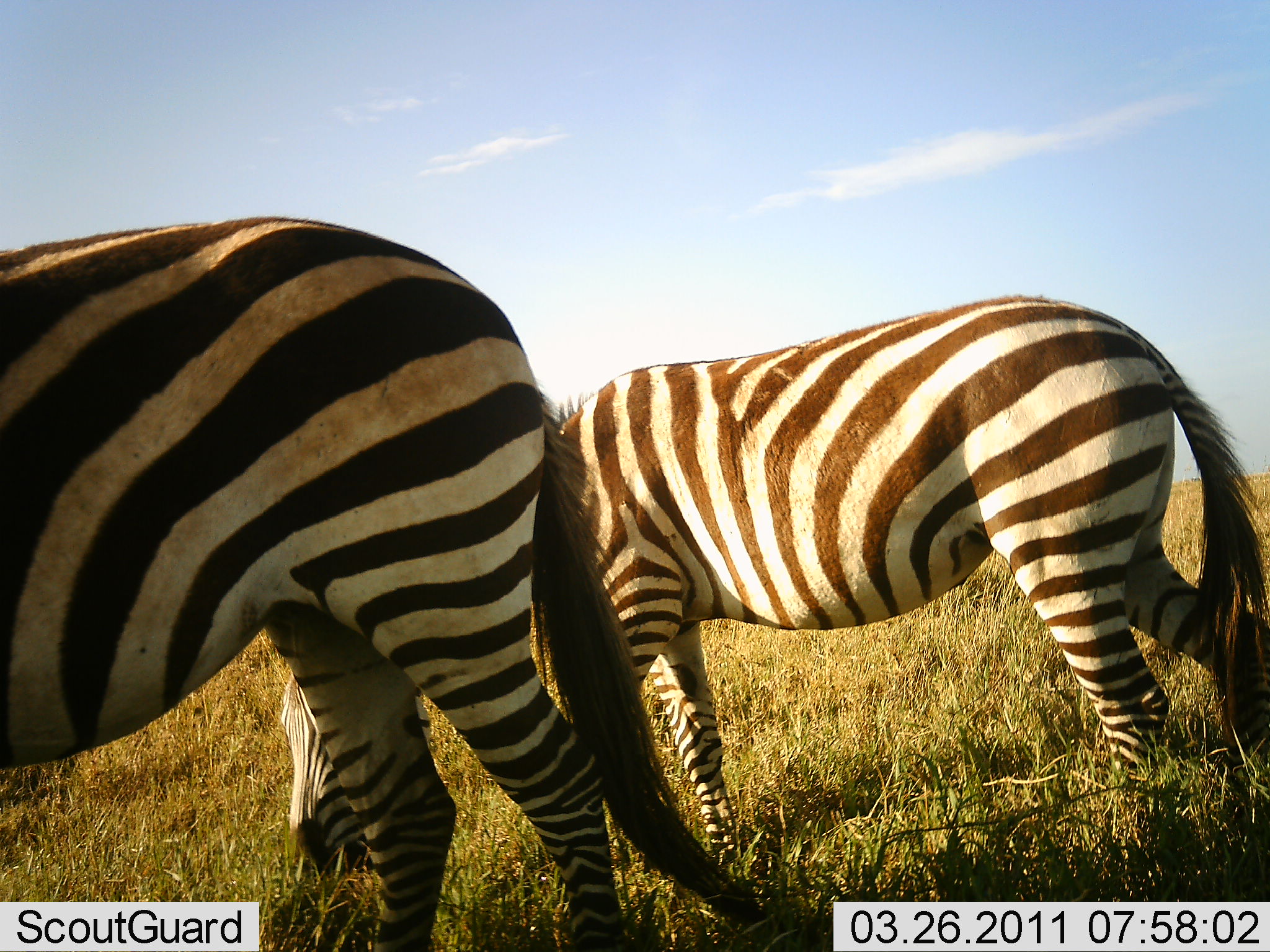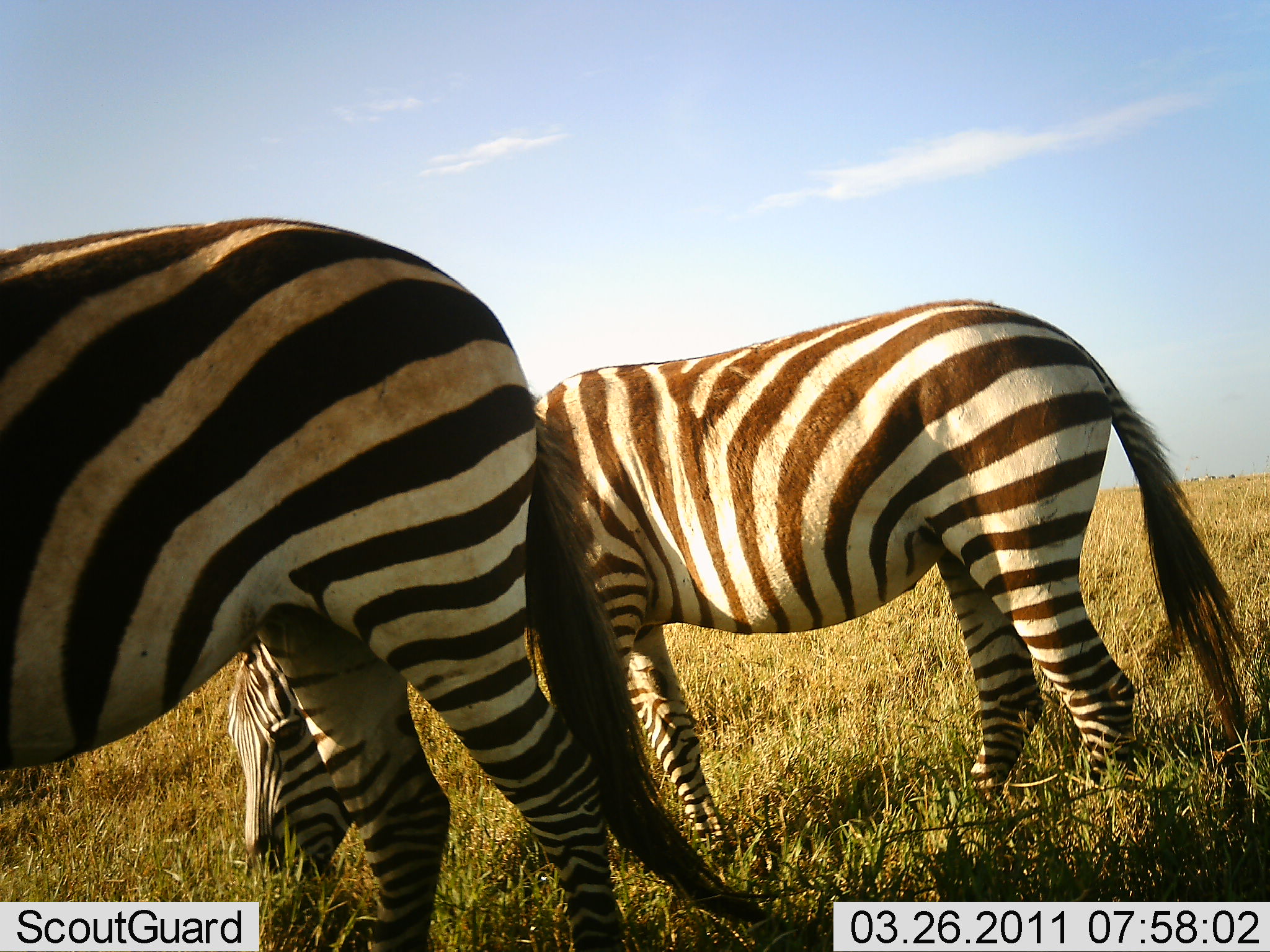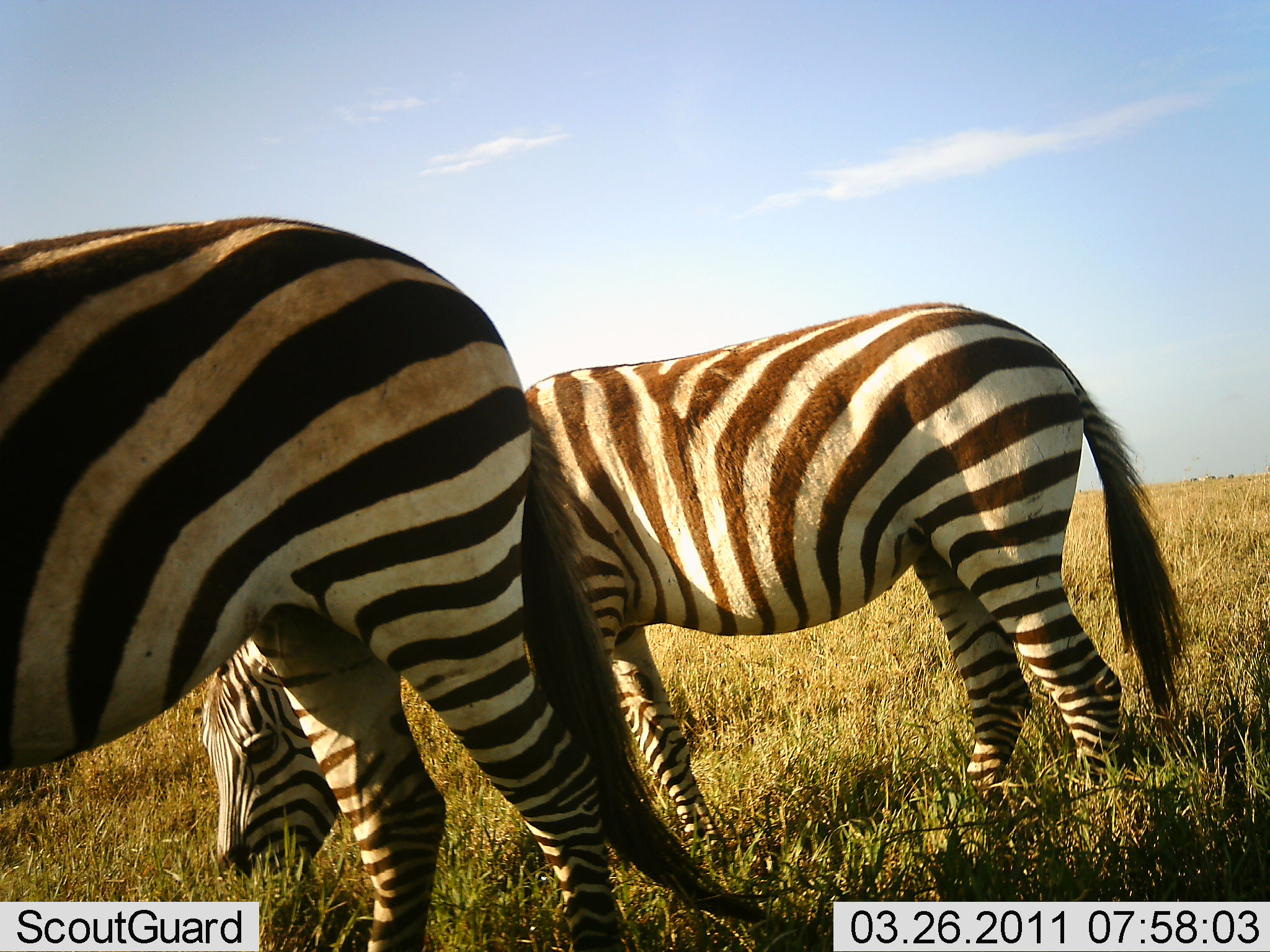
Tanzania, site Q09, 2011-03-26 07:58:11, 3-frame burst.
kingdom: Animalia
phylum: Chordata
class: Mammalia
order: Perissodactyla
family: Equidae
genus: Equus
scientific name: Equus quagga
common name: plains zebra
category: zebra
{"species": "zebra (plains zebra) (Equus quagga)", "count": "2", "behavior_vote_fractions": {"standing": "30%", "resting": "0%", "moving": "0%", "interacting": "0%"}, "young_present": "0%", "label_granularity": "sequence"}